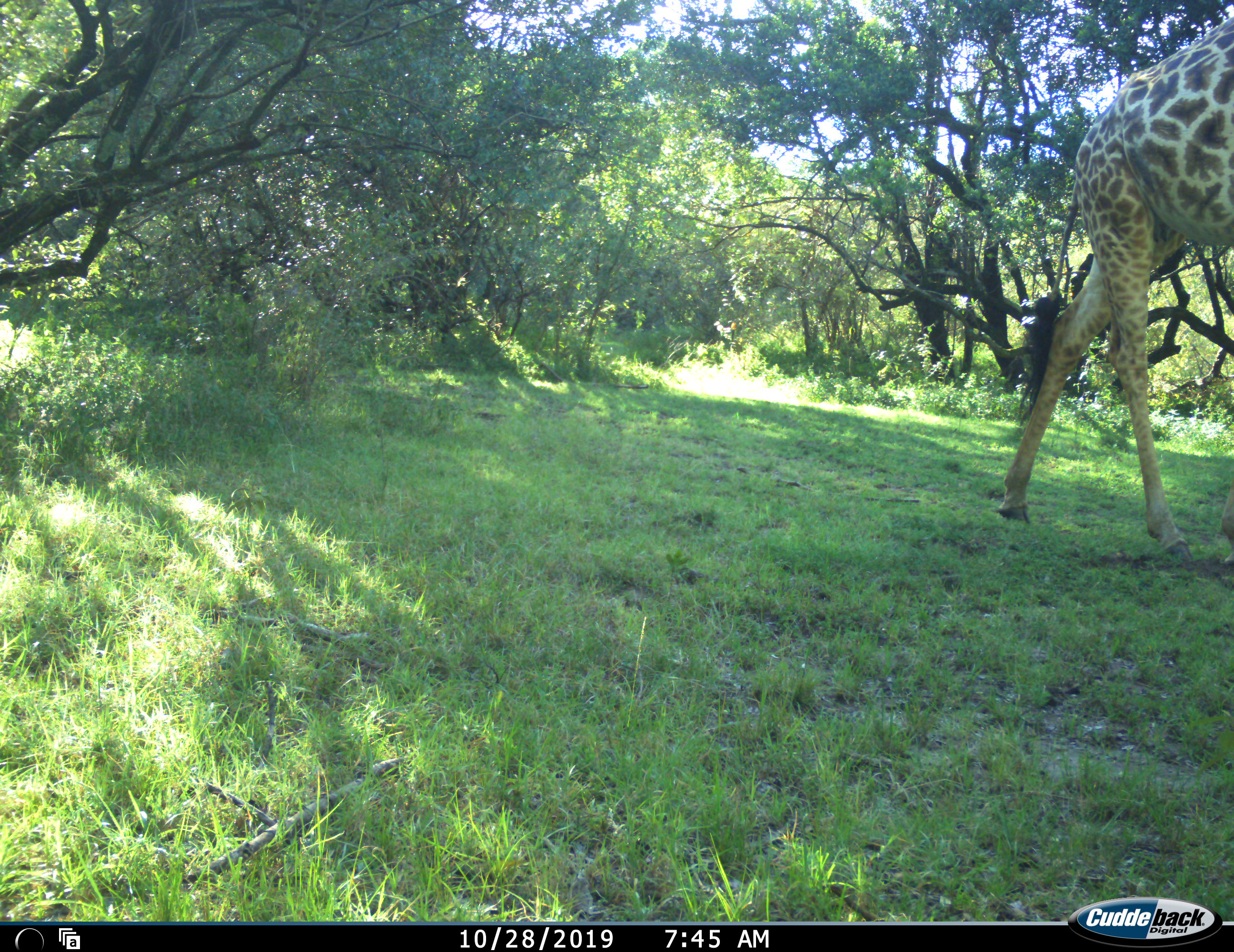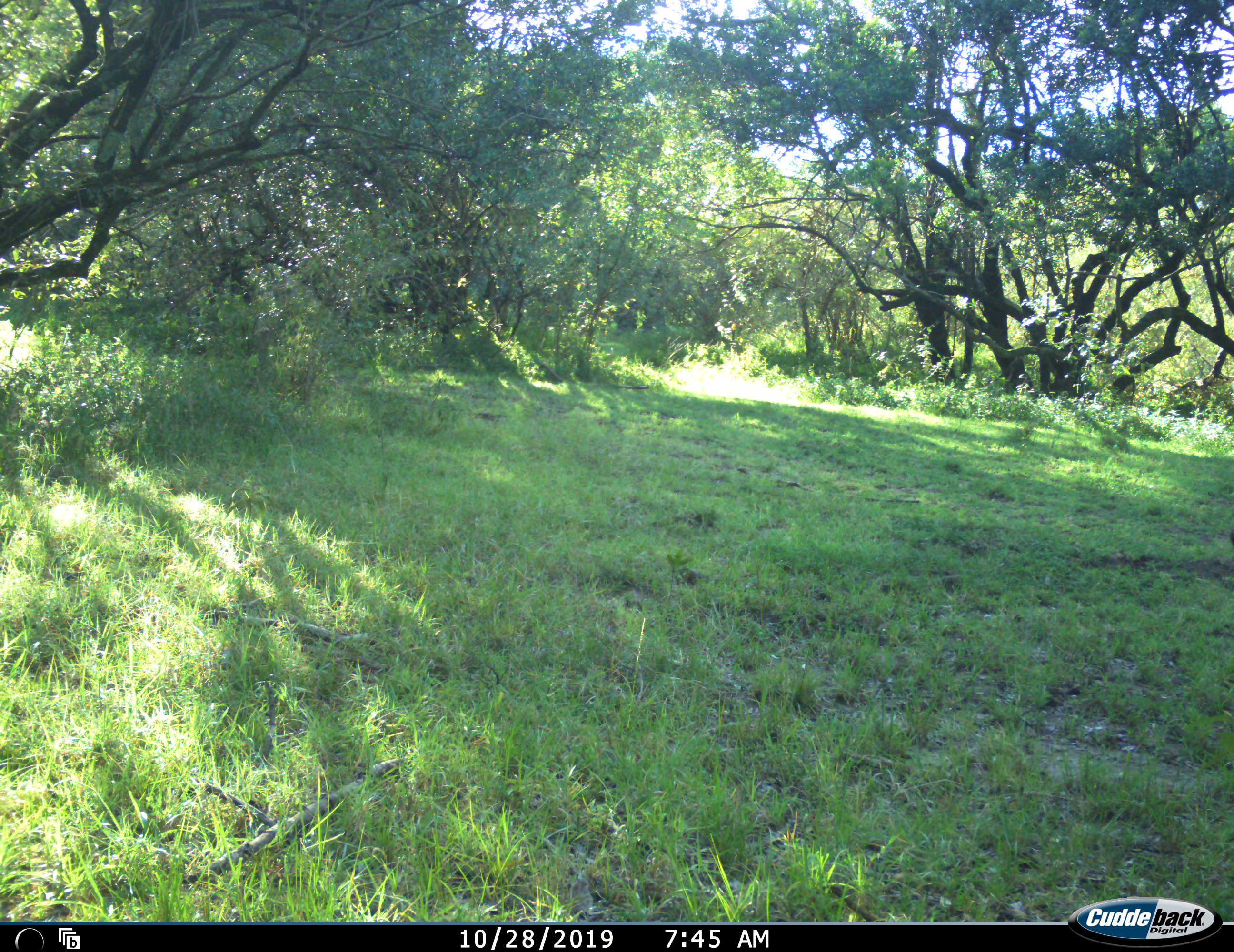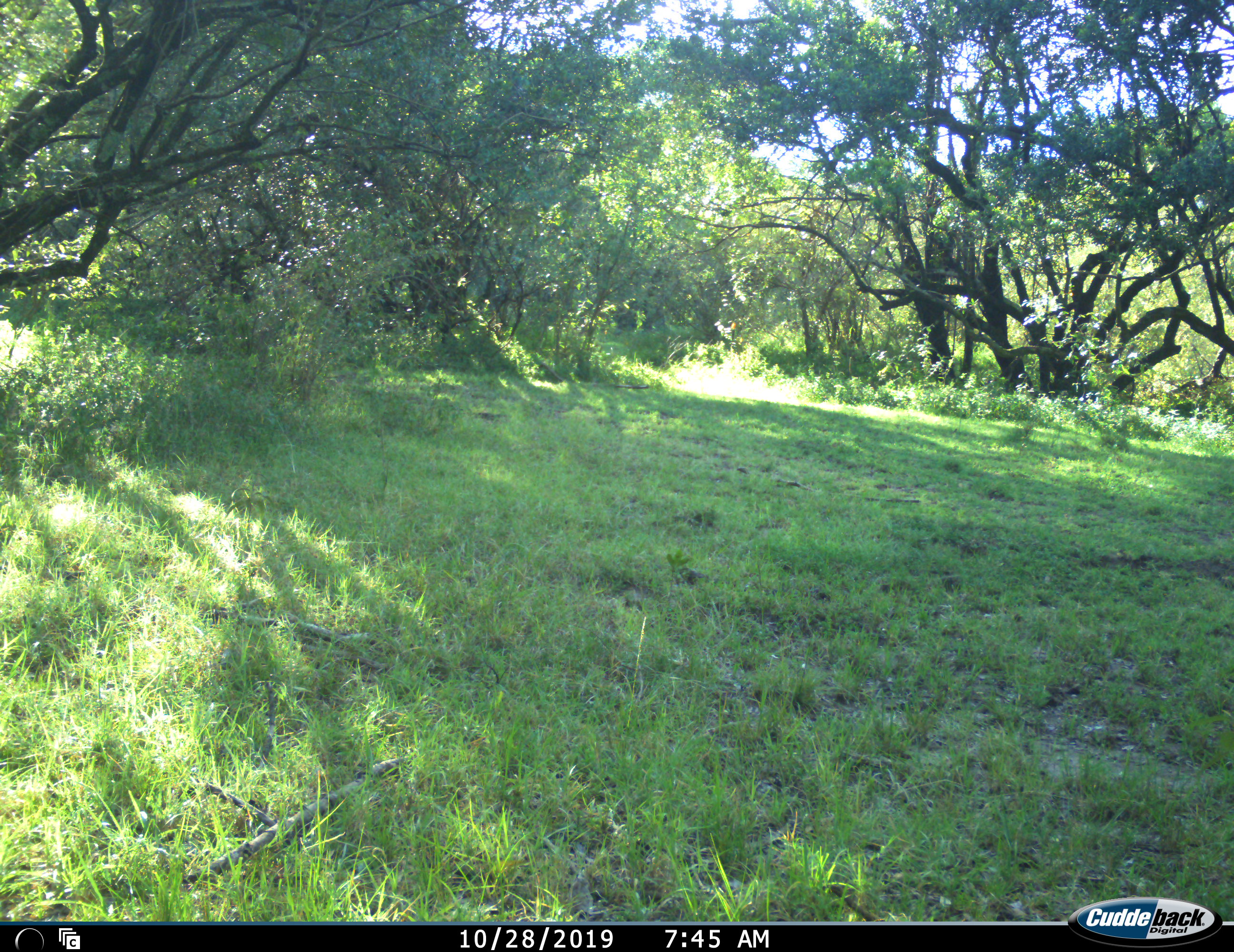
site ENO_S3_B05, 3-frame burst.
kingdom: Animalia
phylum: Chordata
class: Mammalia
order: Artiodactyla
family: Giraffidae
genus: Giraffa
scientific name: Giraffa camelopardalis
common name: giraffe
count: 1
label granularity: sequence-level